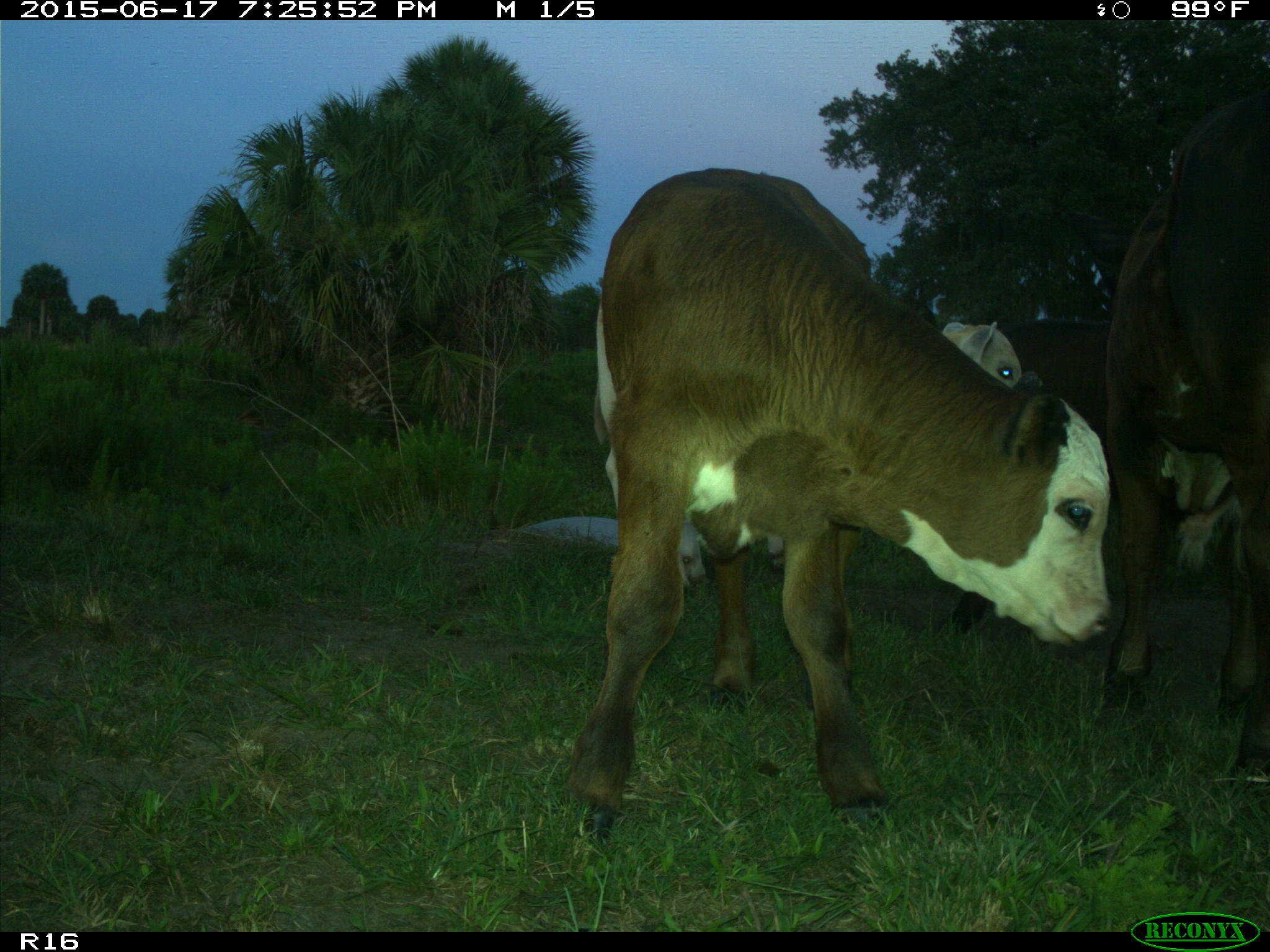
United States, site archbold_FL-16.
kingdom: Animalia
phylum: Chordata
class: Mammalia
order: Artiodactyla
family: Bovidae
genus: Bos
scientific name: Bos taurus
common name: domestic cow